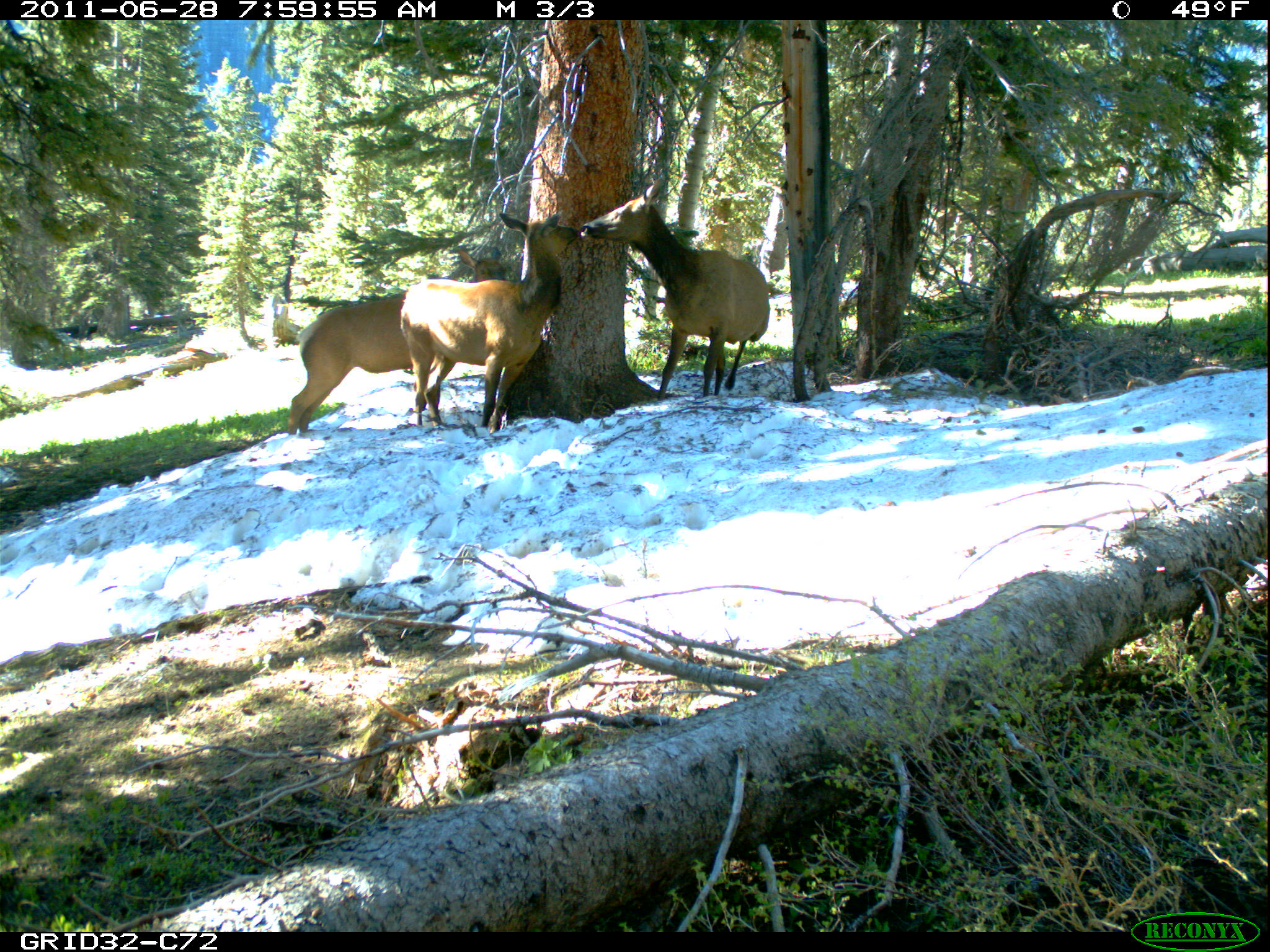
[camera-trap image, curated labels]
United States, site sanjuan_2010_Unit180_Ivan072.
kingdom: Animalia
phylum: Chordata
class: Mammalia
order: Artiodactyla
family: Cervidae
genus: Cervus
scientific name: Cervus elaphus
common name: red deer